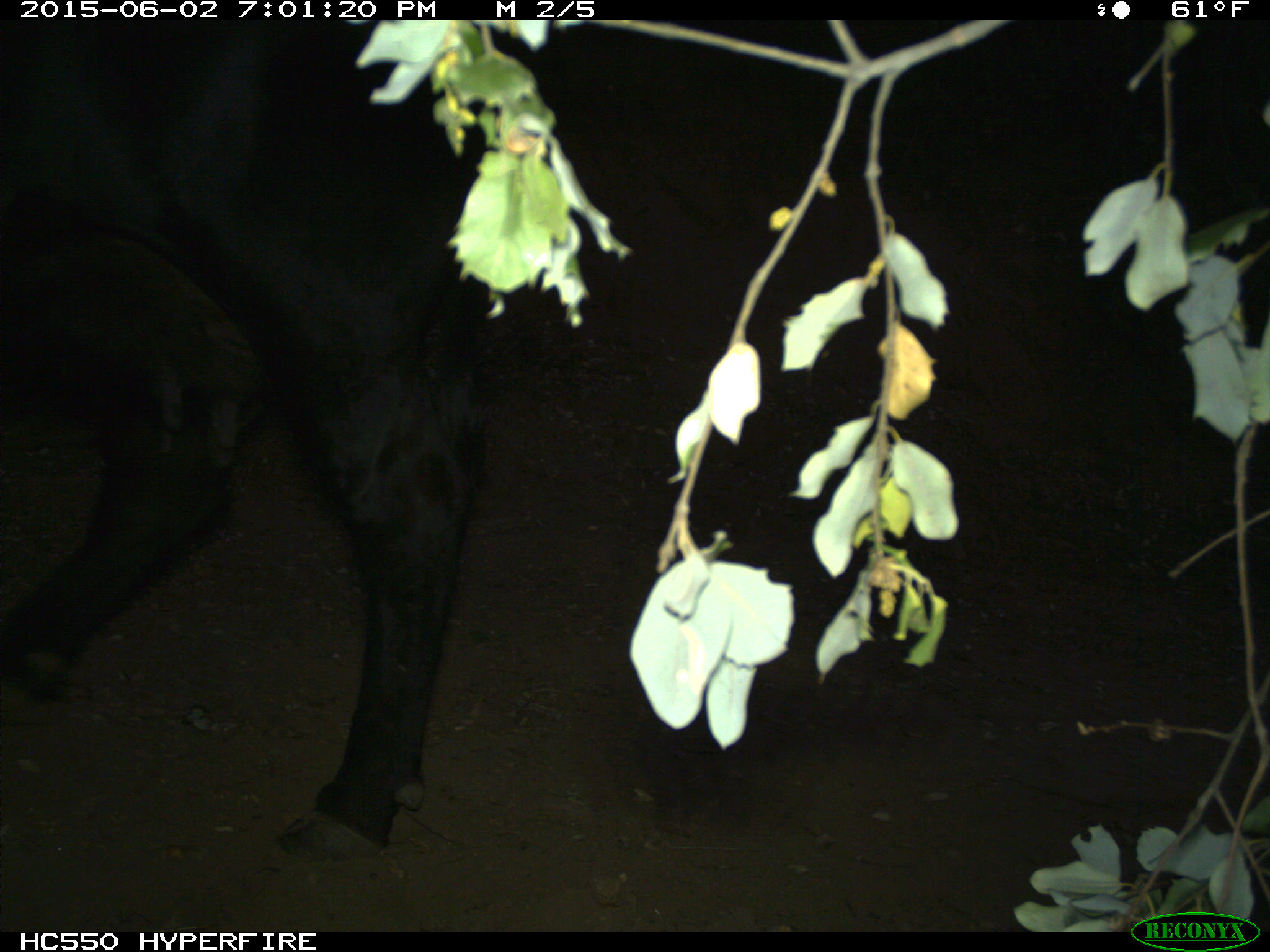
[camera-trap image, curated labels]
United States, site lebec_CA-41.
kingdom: Animalia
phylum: Chordata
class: Mammalia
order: Artiodactyla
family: Bovidae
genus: Bos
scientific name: Bos taurus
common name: domestic cow